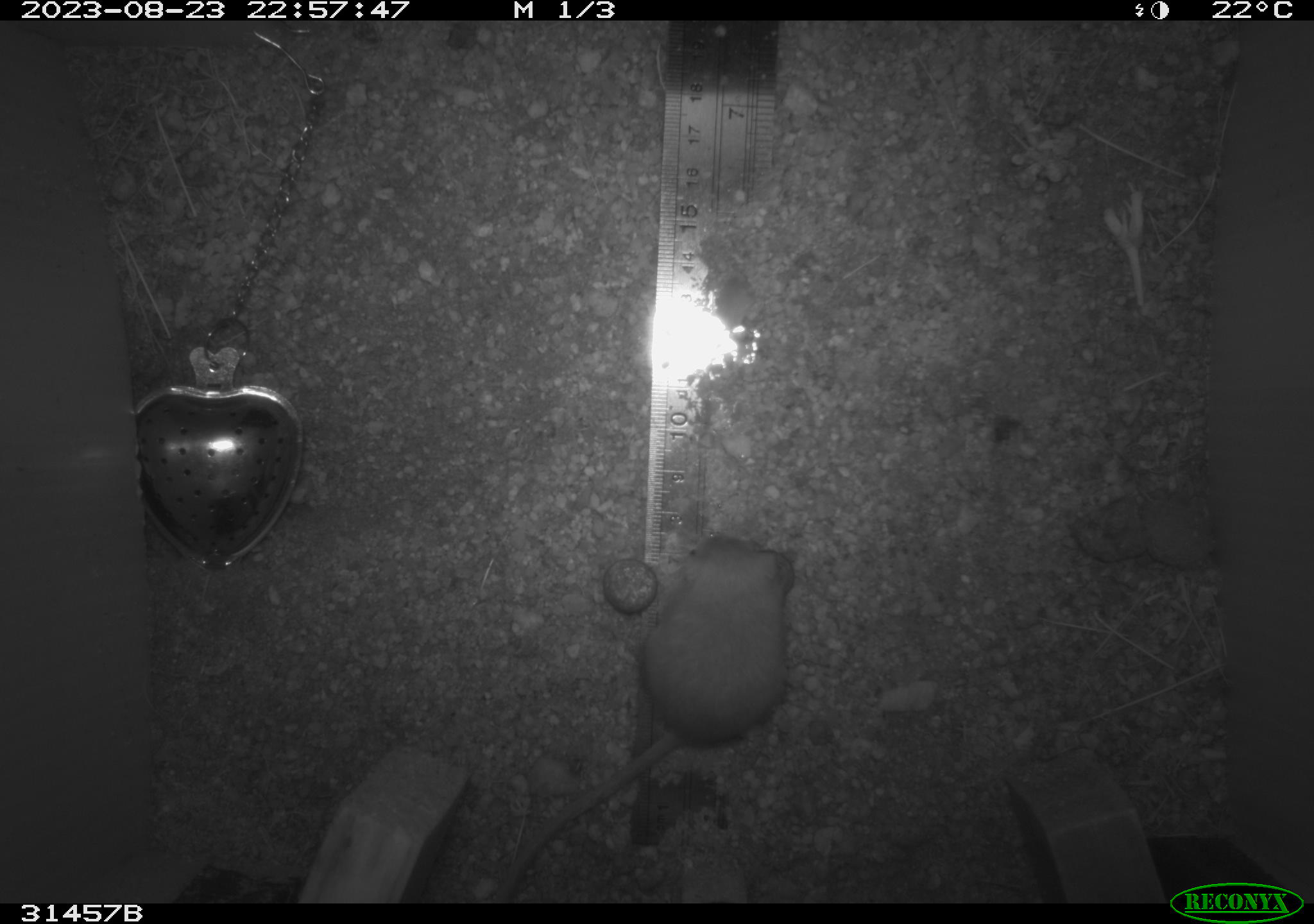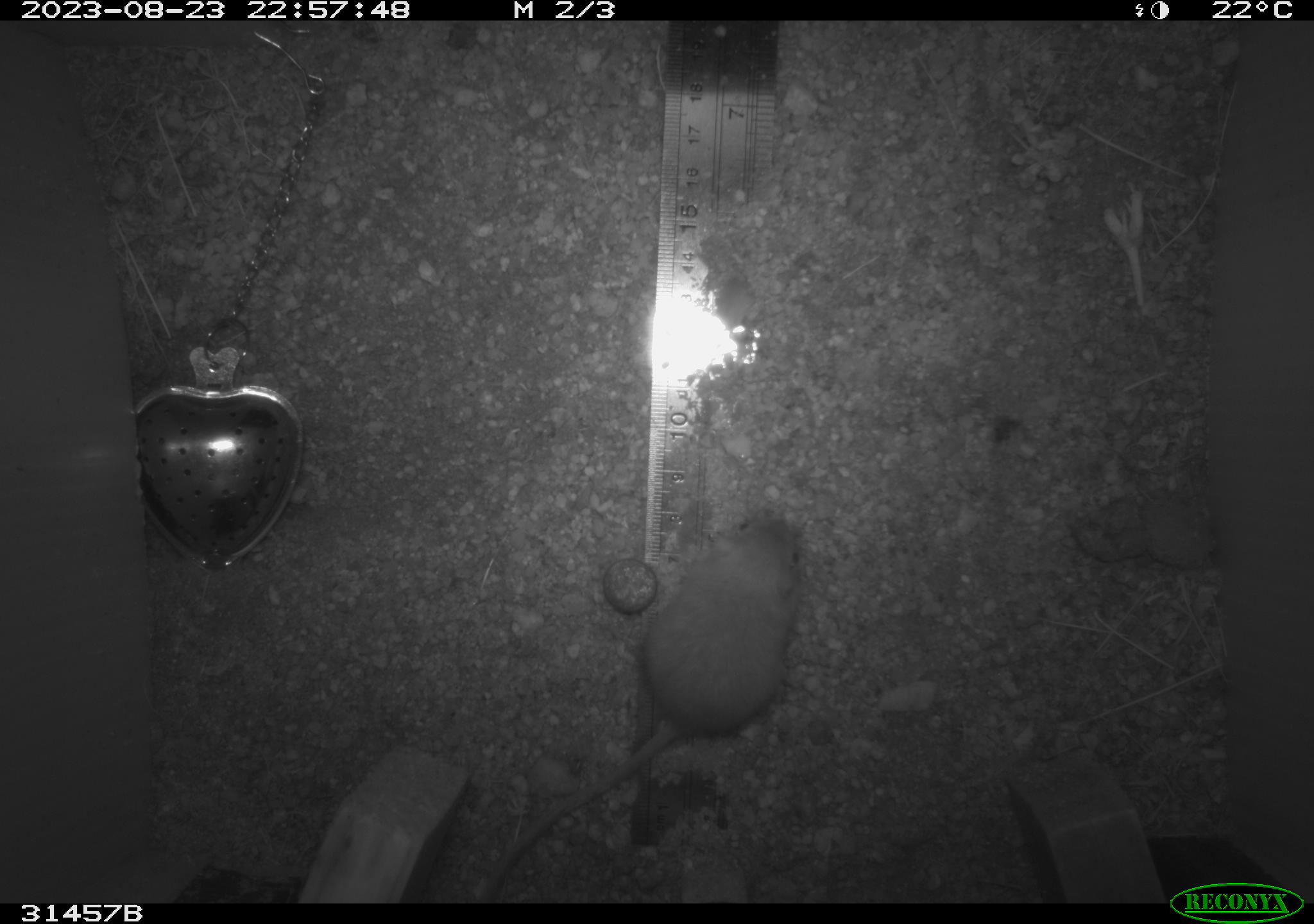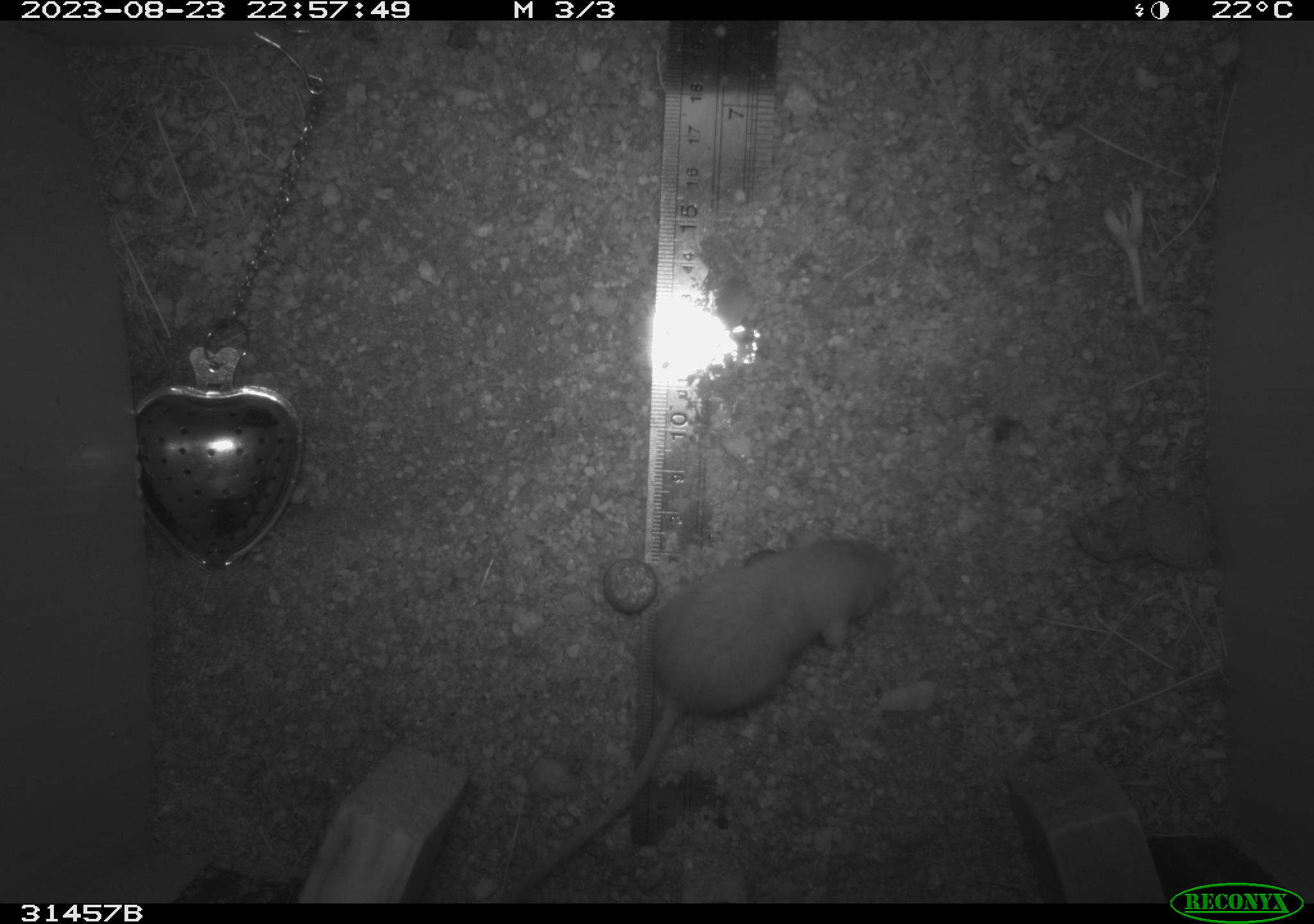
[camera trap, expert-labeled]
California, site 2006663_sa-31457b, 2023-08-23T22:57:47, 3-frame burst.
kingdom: Animalia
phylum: Chordata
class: Mammalia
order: Rodentia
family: Heteromyidae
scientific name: Heteromyidae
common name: kangaroo rats and pocket mice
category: heteromyidae family